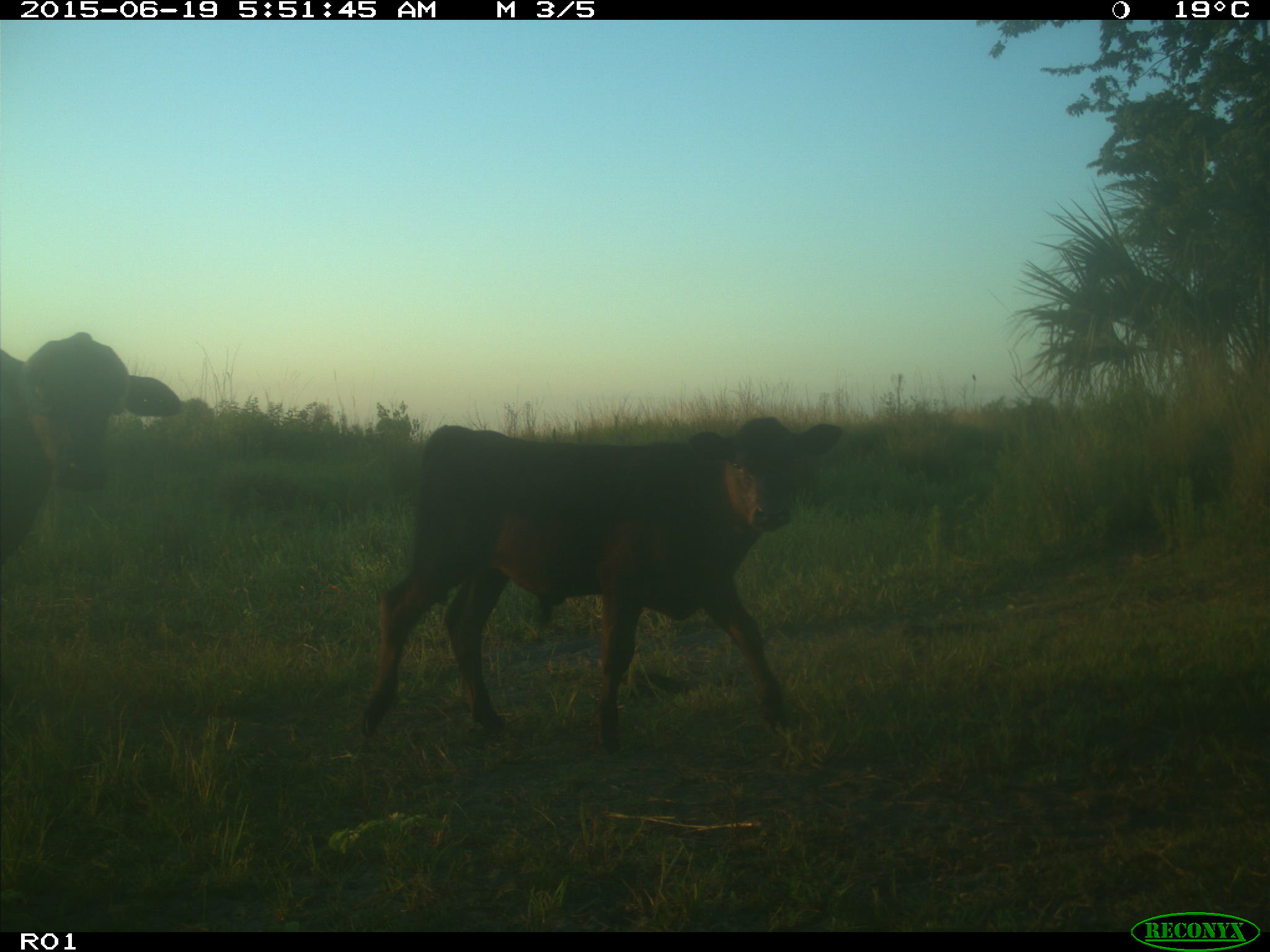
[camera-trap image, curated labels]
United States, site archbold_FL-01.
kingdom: Animalia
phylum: Chordata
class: Mammalia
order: Artiodactyla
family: Bovidae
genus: Bos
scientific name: Bos taurus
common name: domestic cow